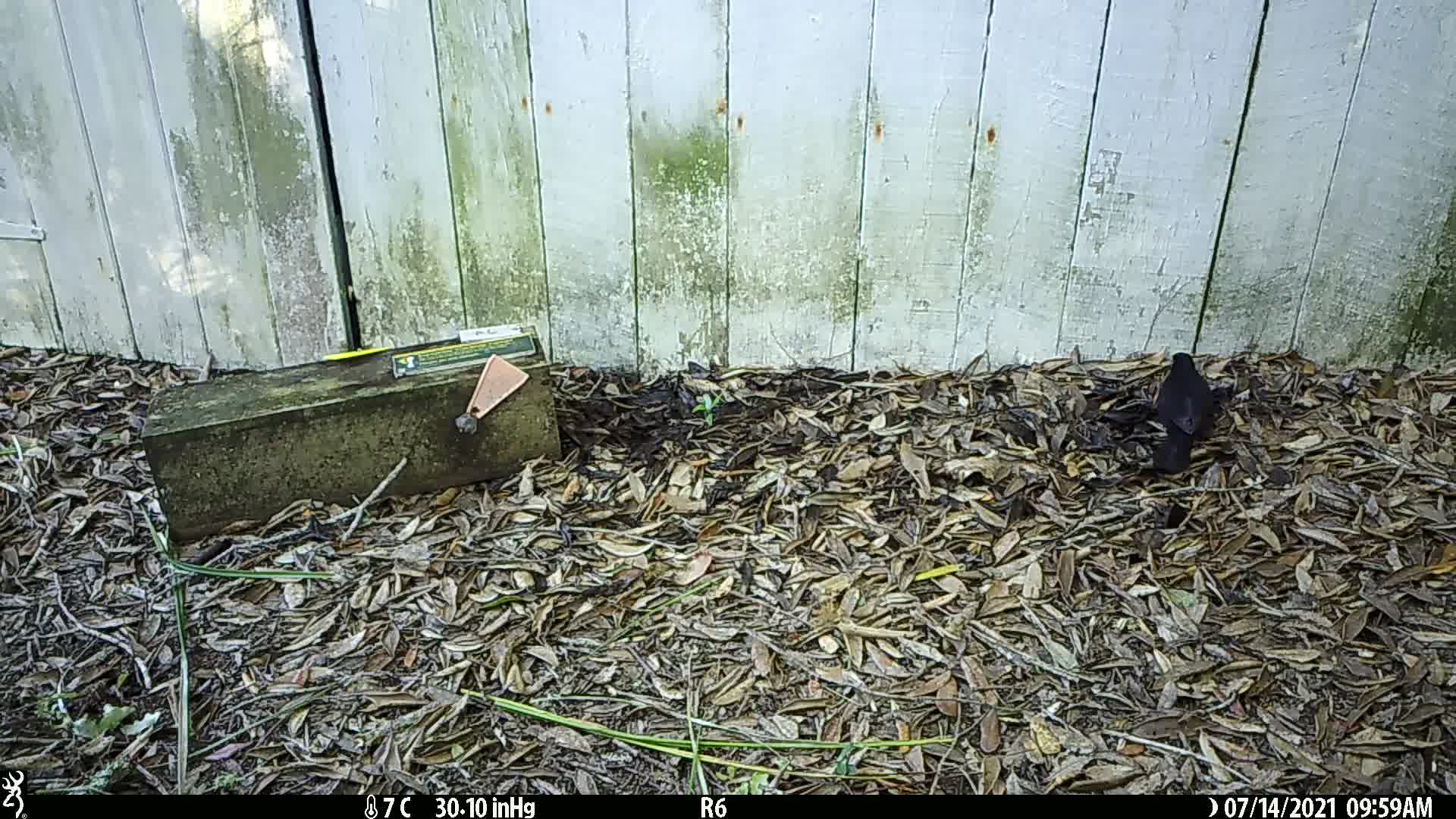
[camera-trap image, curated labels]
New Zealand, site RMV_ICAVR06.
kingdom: Animalia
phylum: Chordata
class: Aves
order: Passeriformes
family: Turdidae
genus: Turdus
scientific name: Turdus merula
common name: eurasian blackbird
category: blackbird